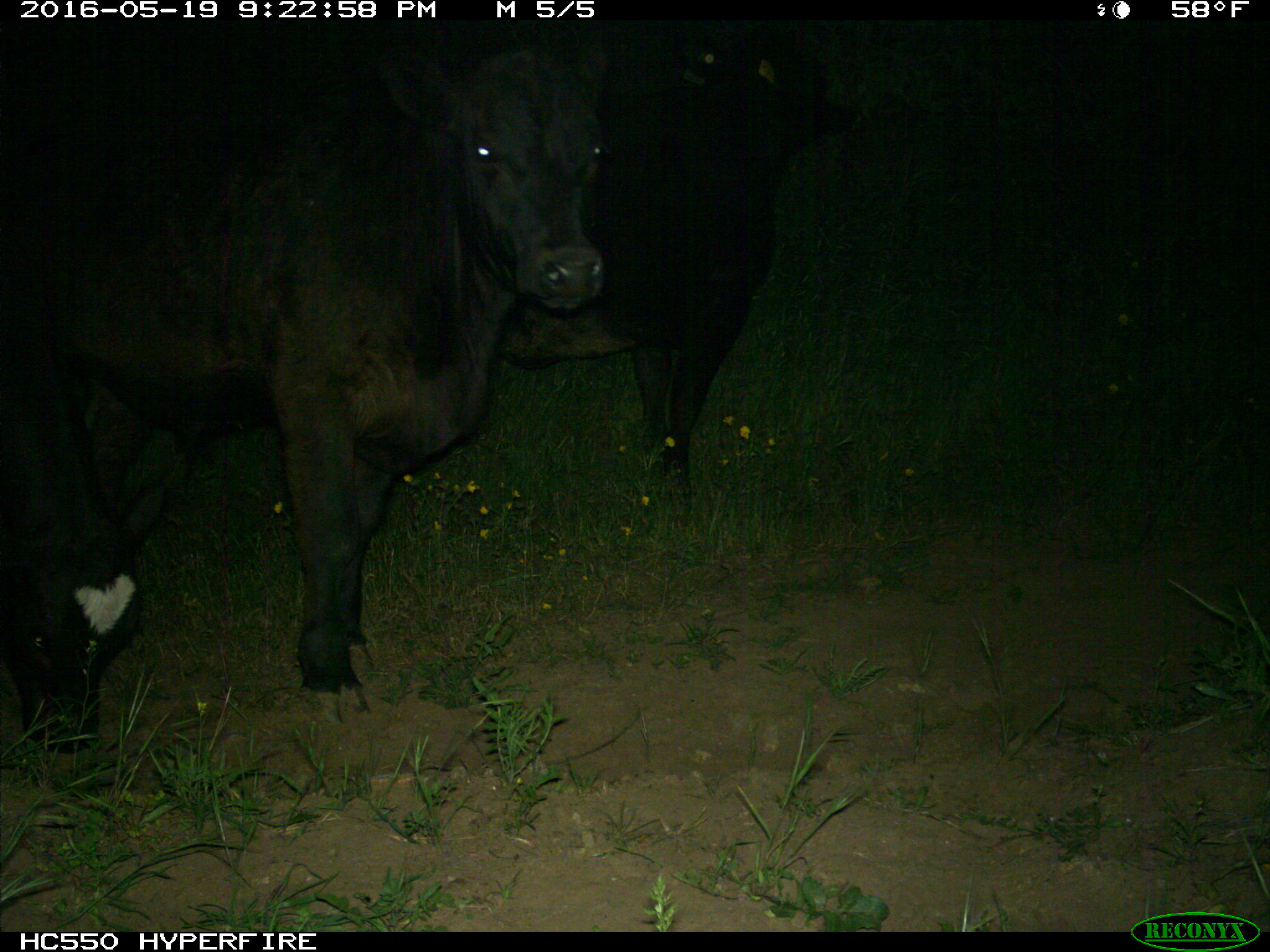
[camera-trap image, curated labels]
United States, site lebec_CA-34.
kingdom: Animalia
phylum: Chordata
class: Mammalia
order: Artiodactyla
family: Bovidae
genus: Bos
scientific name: Bos taurus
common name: domestic cow